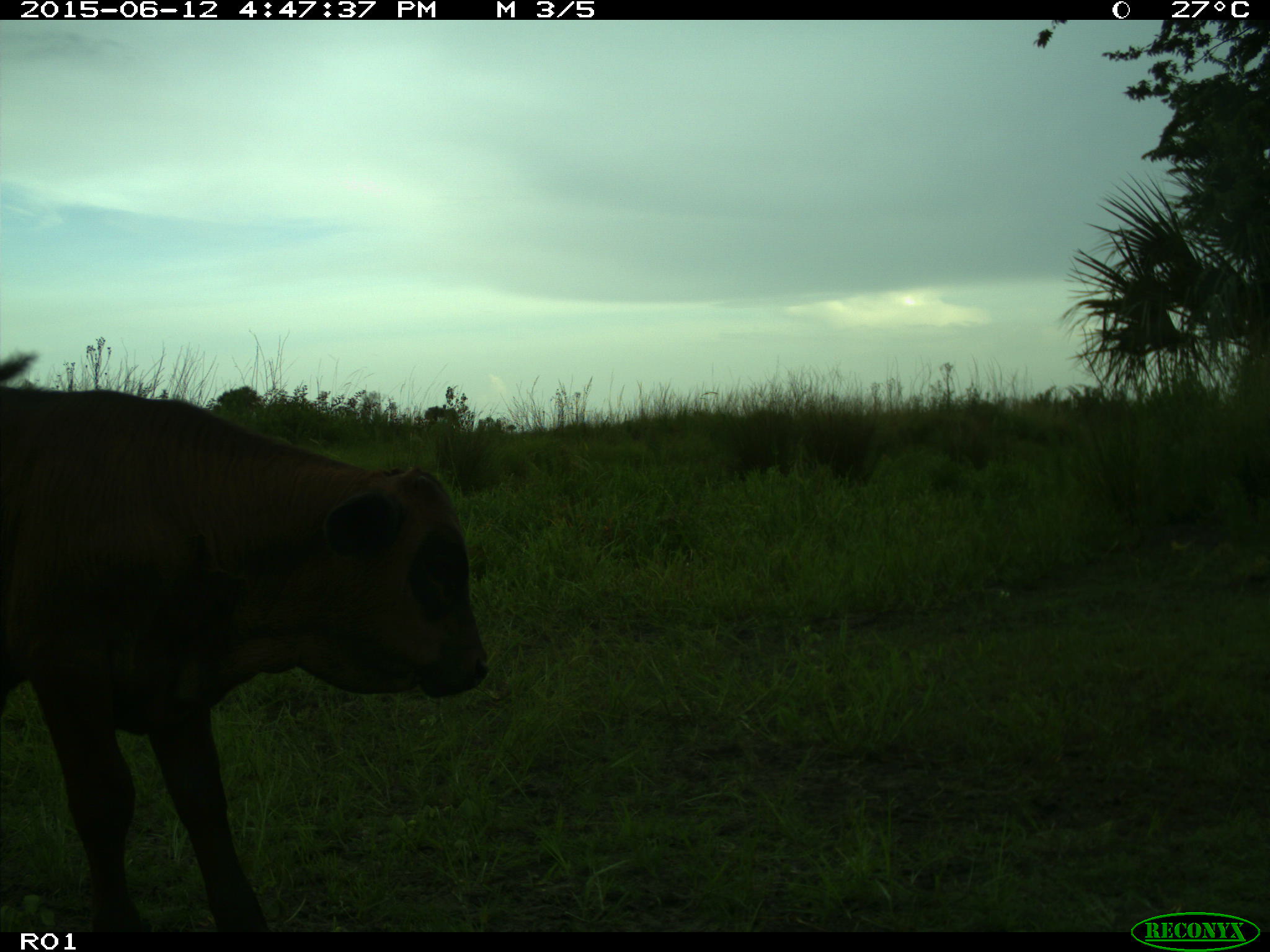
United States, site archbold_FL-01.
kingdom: Animalia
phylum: Chordata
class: Mammalia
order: Artiodactyla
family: Bovidae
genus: Bos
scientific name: Bos taurus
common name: domestic cow